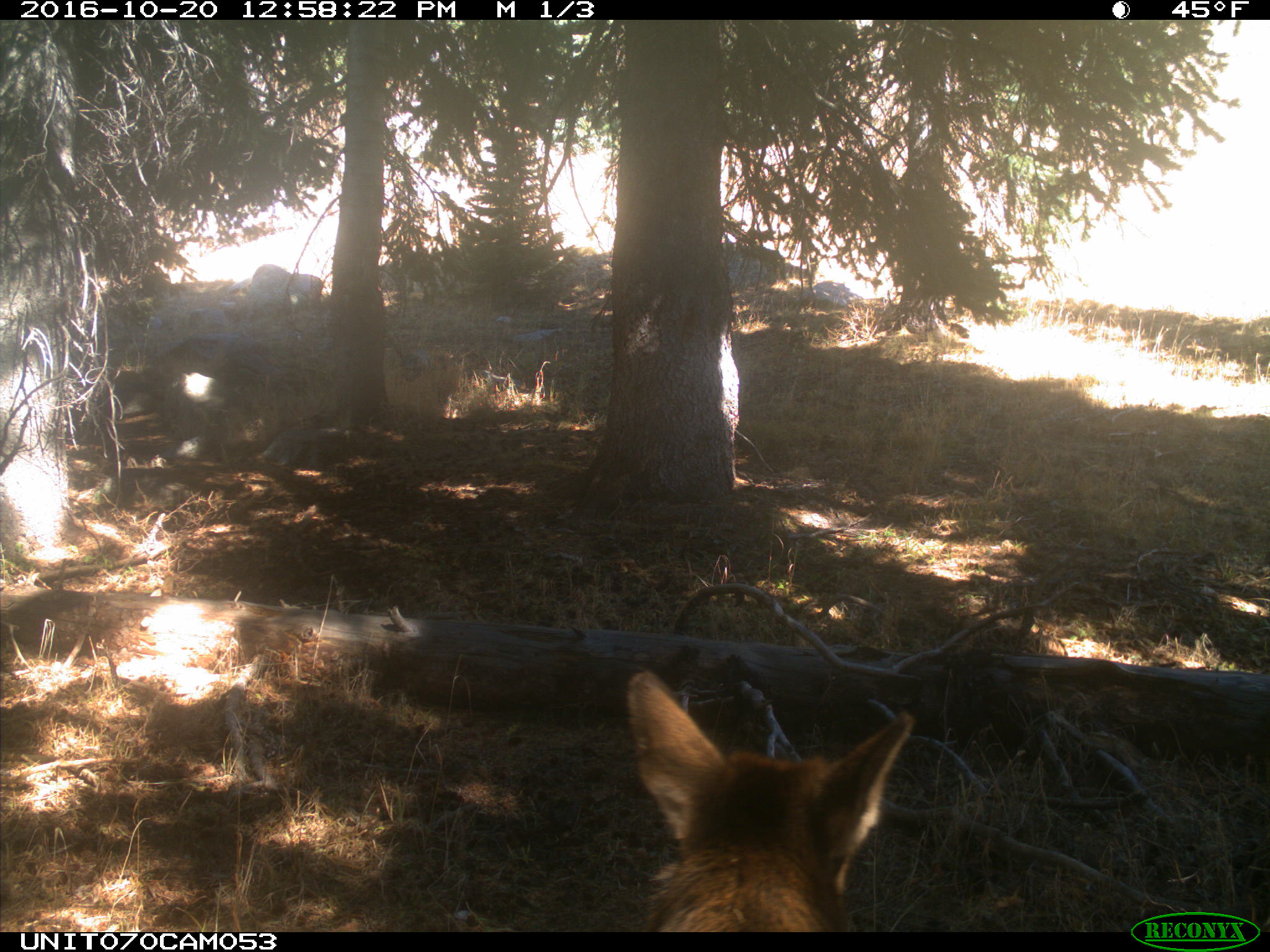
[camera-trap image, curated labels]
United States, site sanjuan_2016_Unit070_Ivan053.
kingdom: Animalia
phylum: Chordata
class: Mammalia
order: Artiodactyla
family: Cervidae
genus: Cervus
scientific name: Cervus elaphus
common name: red deer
Cervus elaphus (red deer).